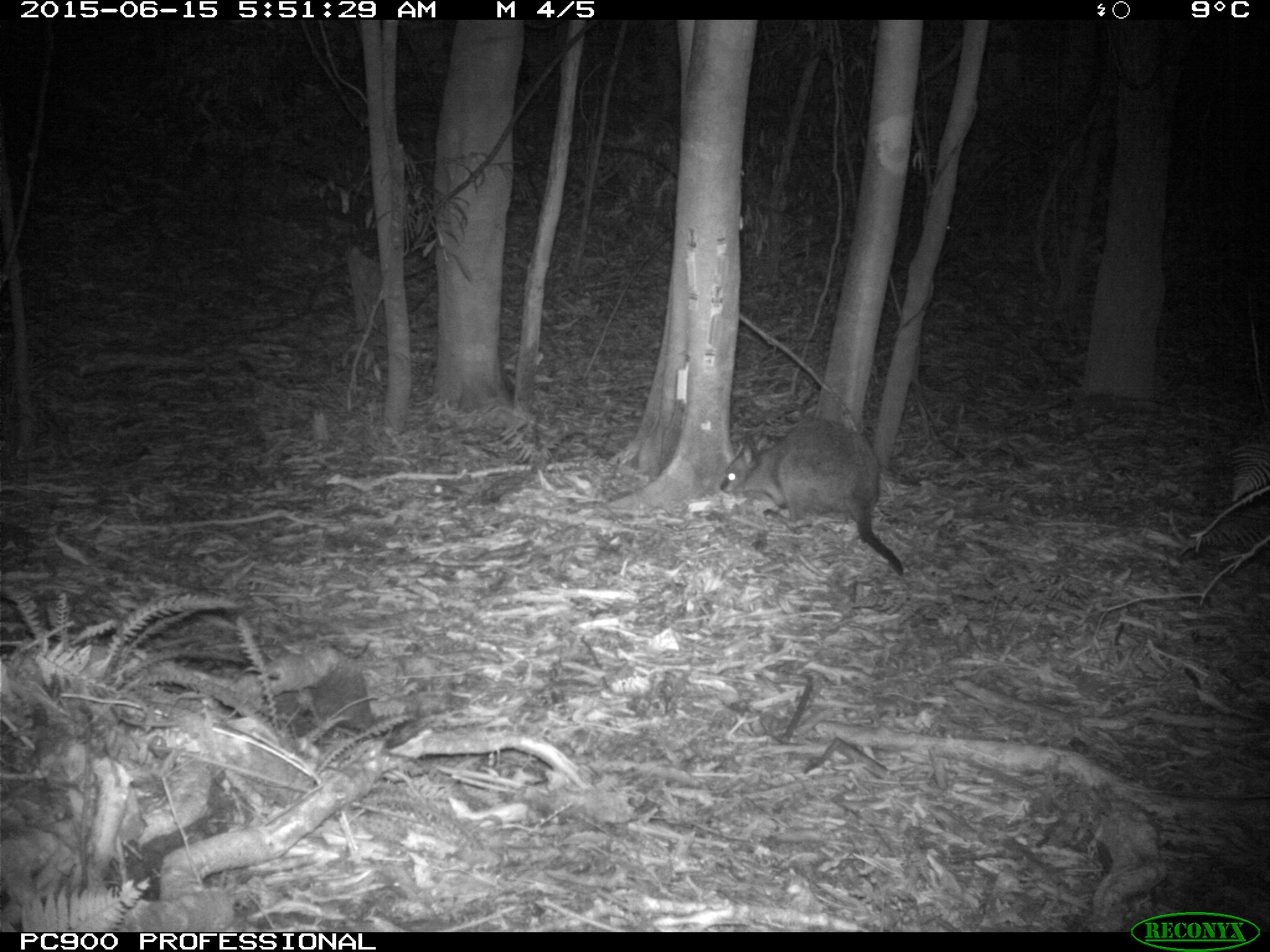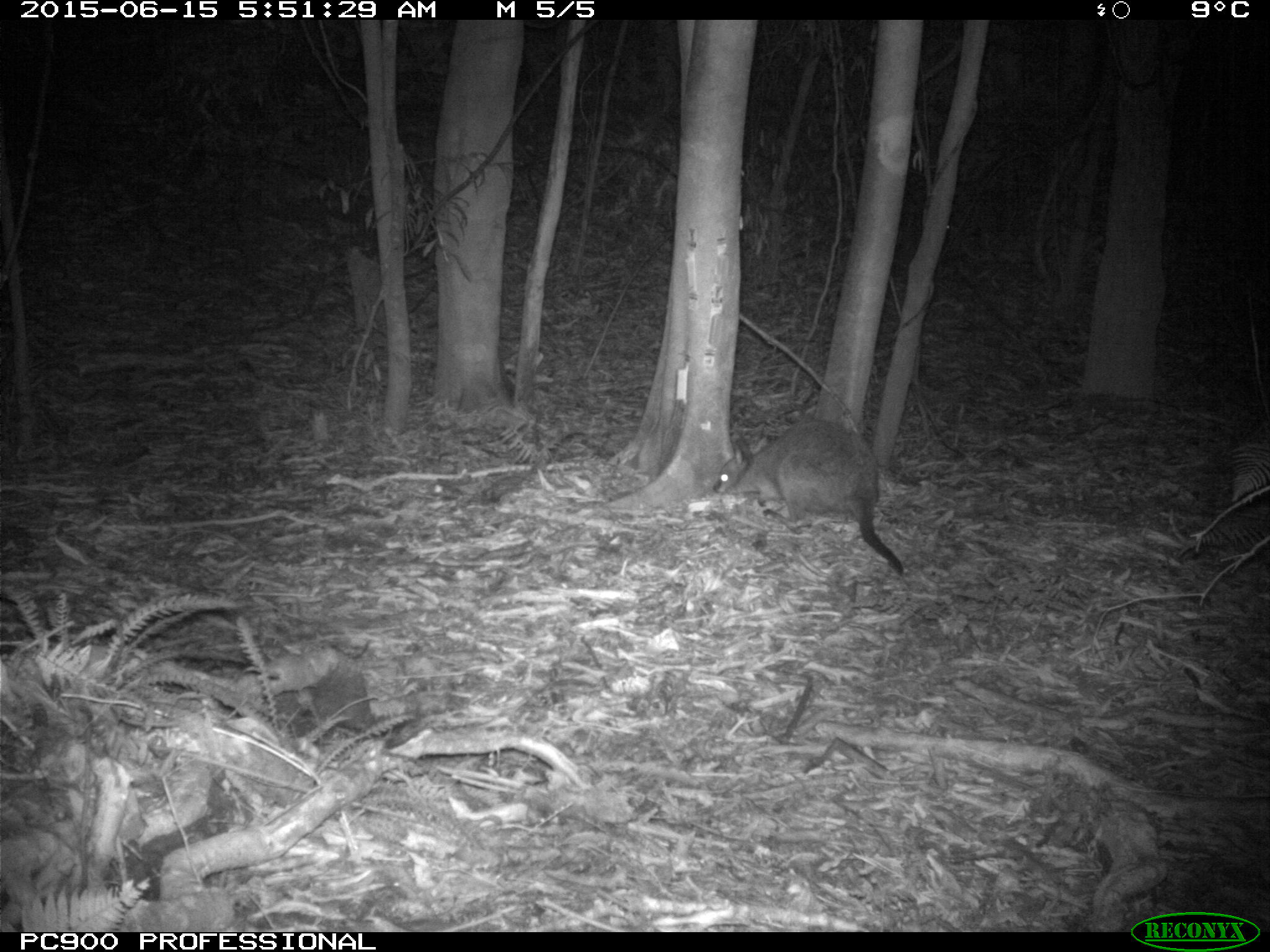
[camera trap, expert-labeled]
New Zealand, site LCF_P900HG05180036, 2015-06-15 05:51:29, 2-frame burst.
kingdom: Animalia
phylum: Chordata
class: Mammalia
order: Diprotodontia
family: Macropodidae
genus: Notamacropus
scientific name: Notamacropus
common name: wallaby